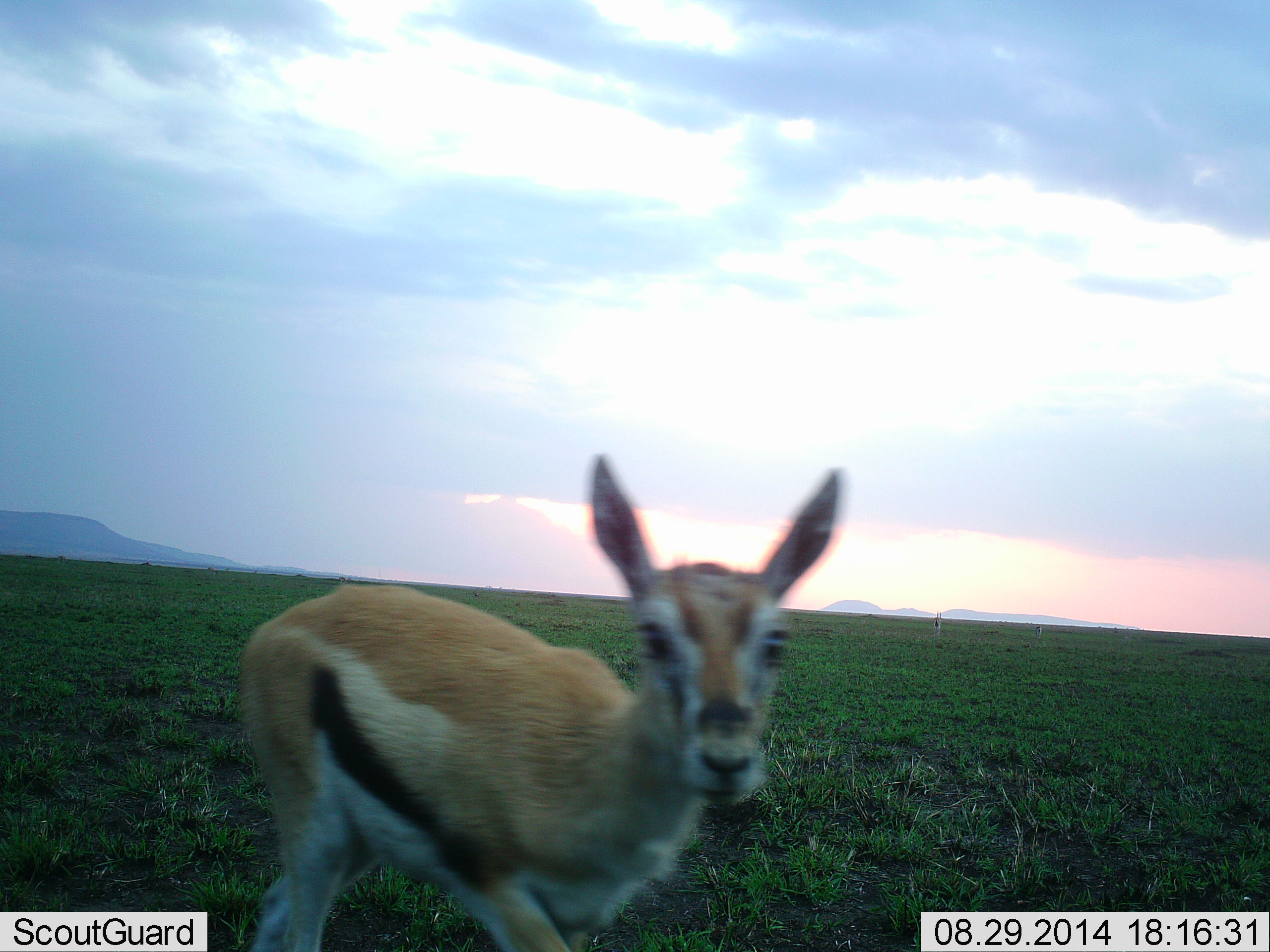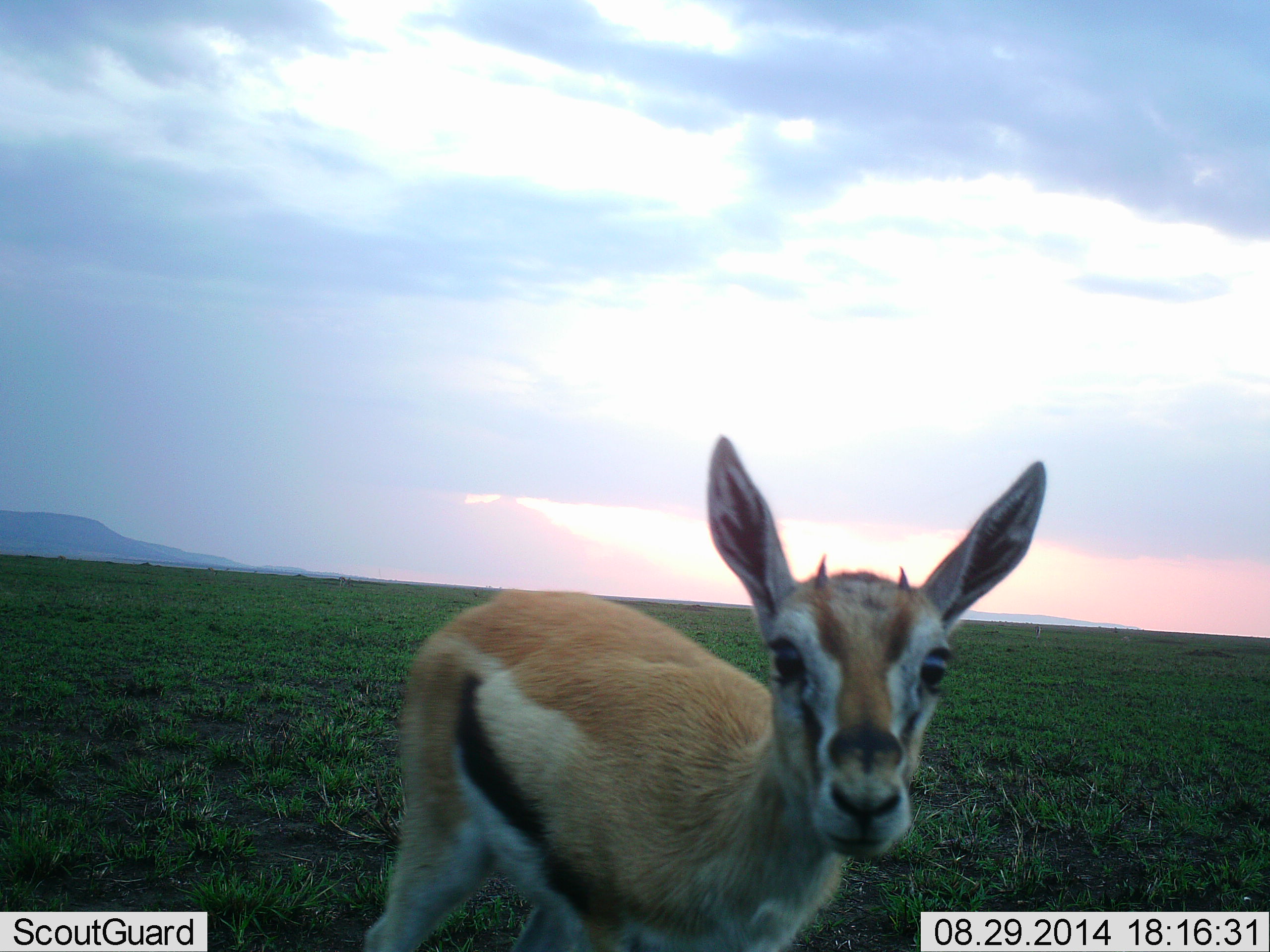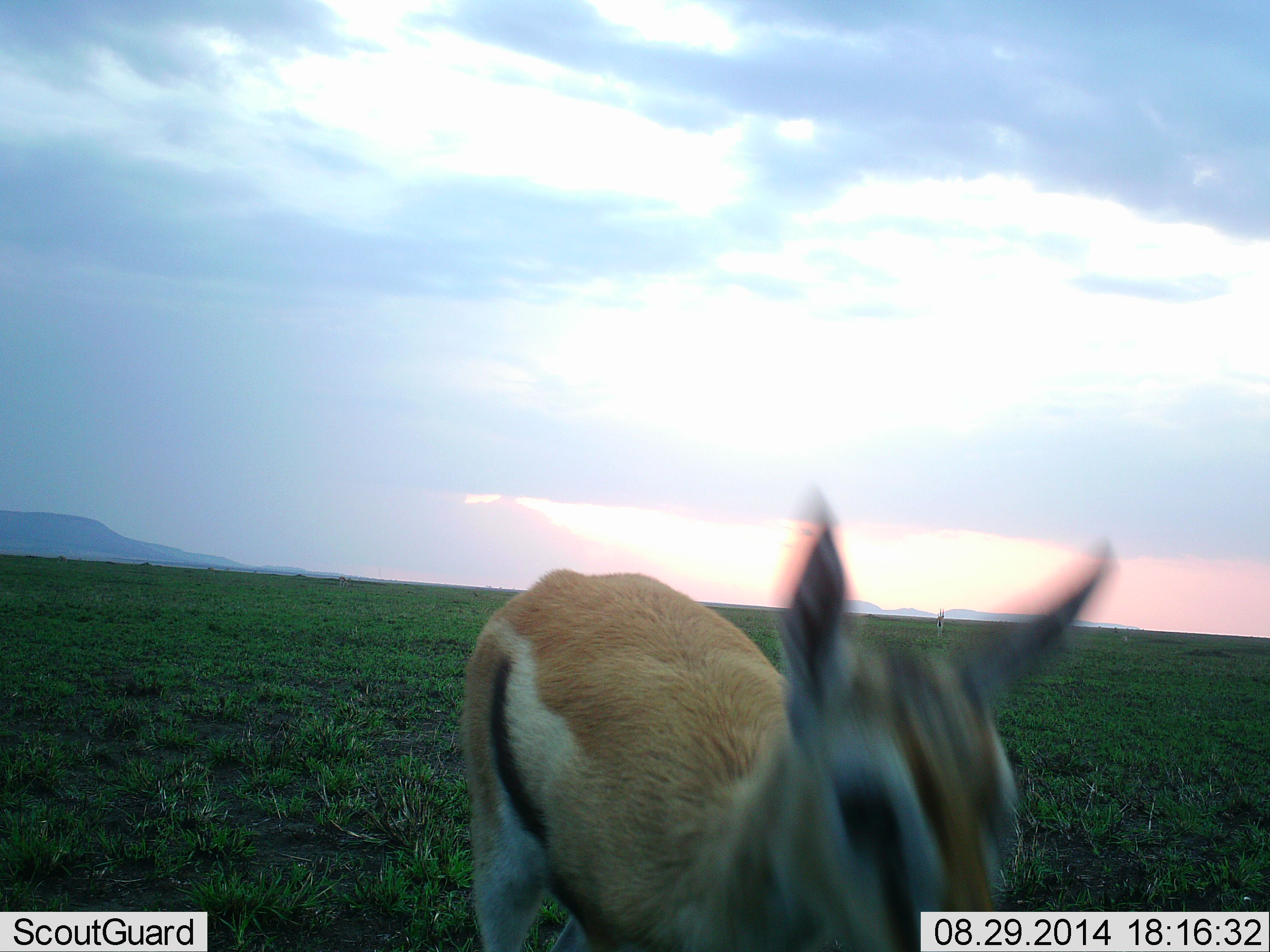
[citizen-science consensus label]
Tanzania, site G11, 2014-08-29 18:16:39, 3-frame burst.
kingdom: Animalia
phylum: Chordata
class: Mammalia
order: Artiodactyla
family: Bovidae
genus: Eudorcas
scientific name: Eudorcas thomsonii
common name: thomson's gazelle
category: gazellethomsons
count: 1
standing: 70%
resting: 0%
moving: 40%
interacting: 10%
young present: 50%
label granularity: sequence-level